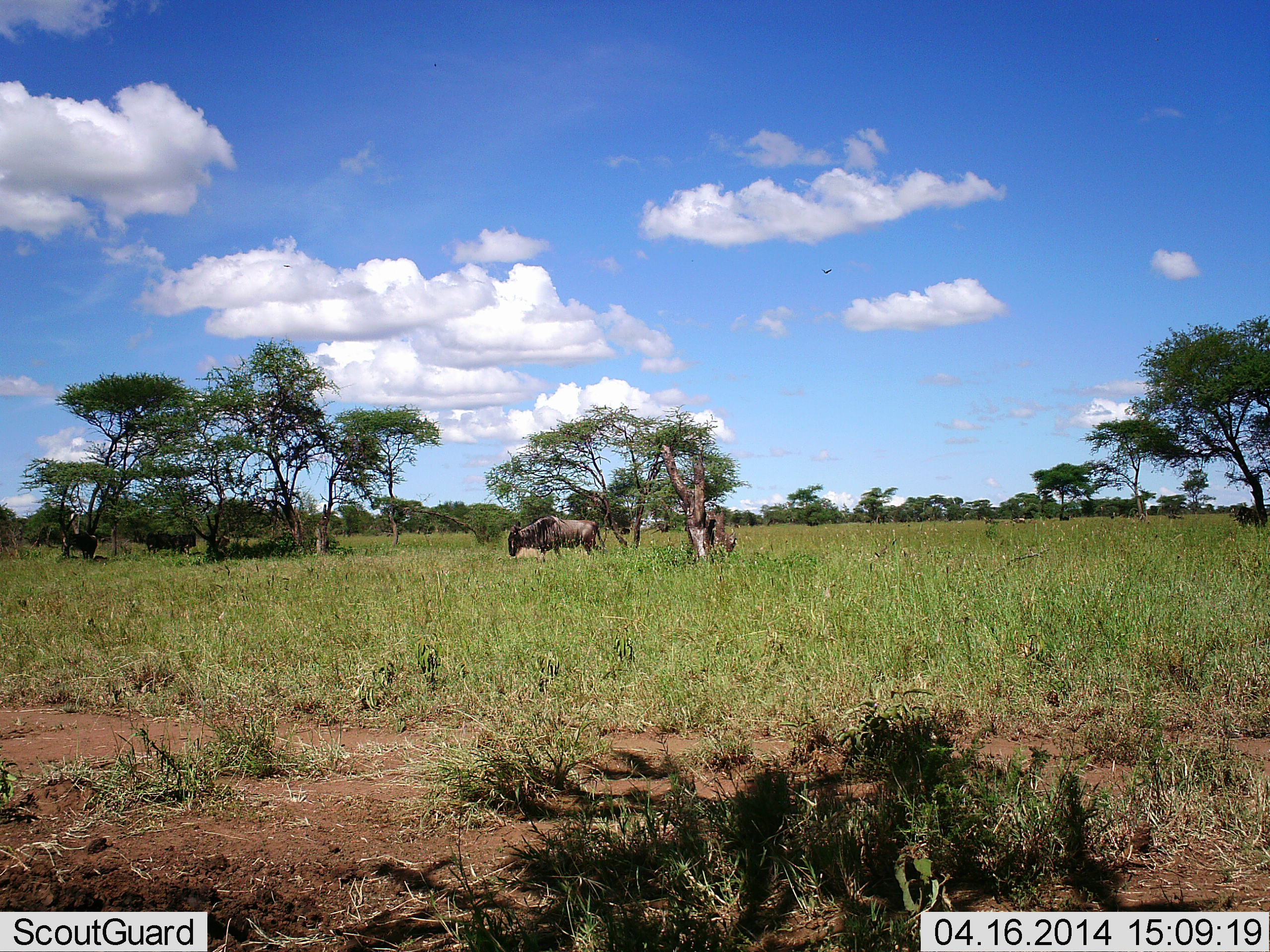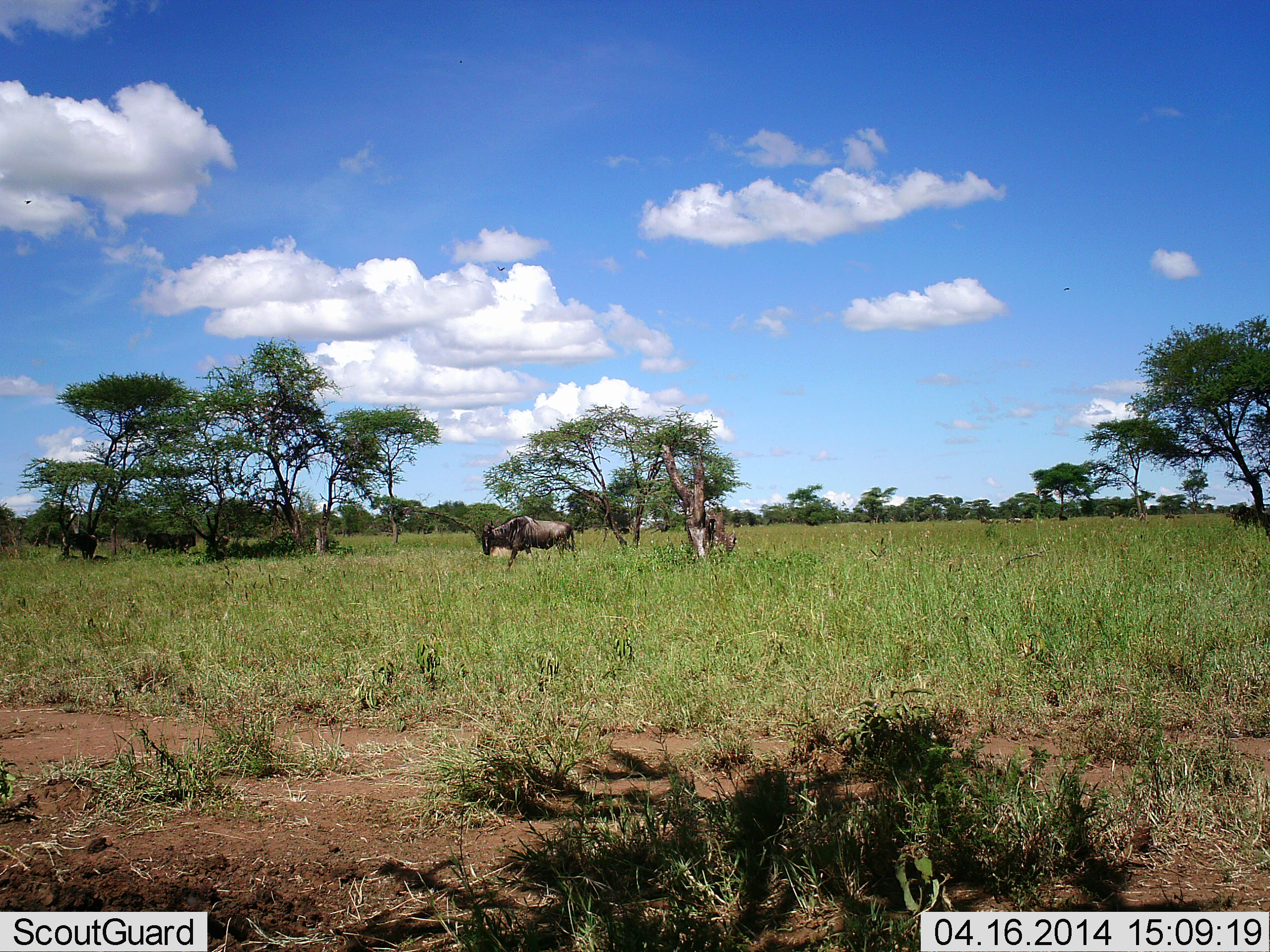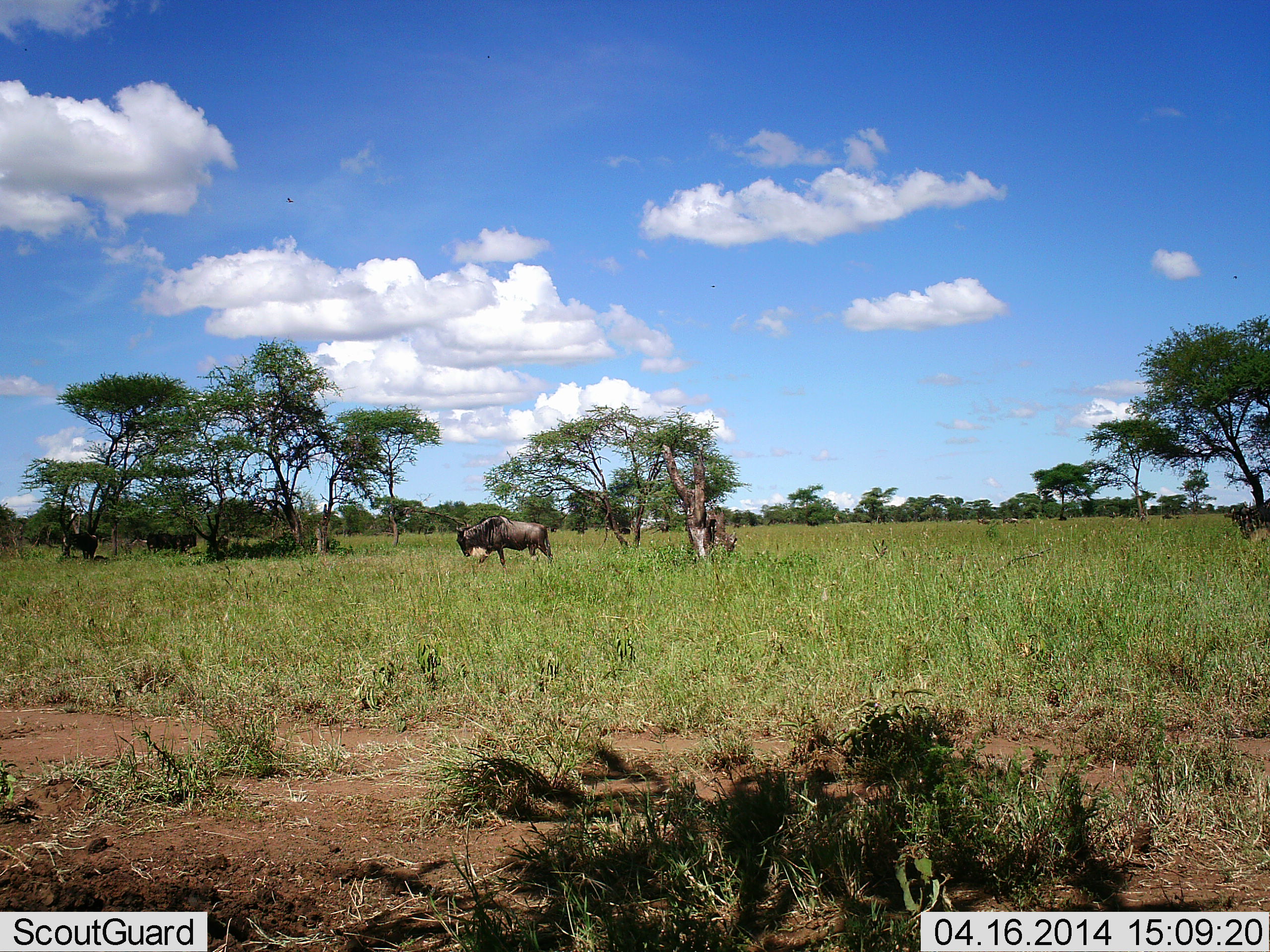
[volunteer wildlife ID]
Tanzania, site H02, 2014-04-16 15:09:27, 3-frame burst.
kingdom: Animalia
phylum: Chordata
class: Mammalia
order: Artiodactyla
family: Bovidae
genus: Connochaetes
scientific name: Connochaetes taurinus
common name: blue wildebeest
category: wildebeest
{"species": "wildebeest (blue wildebeest) (Connochaetes taurinus)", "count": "2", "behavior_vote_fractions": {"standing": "18%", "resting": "0%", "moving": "91%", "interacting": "0%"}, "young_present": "0%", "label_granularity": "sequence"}